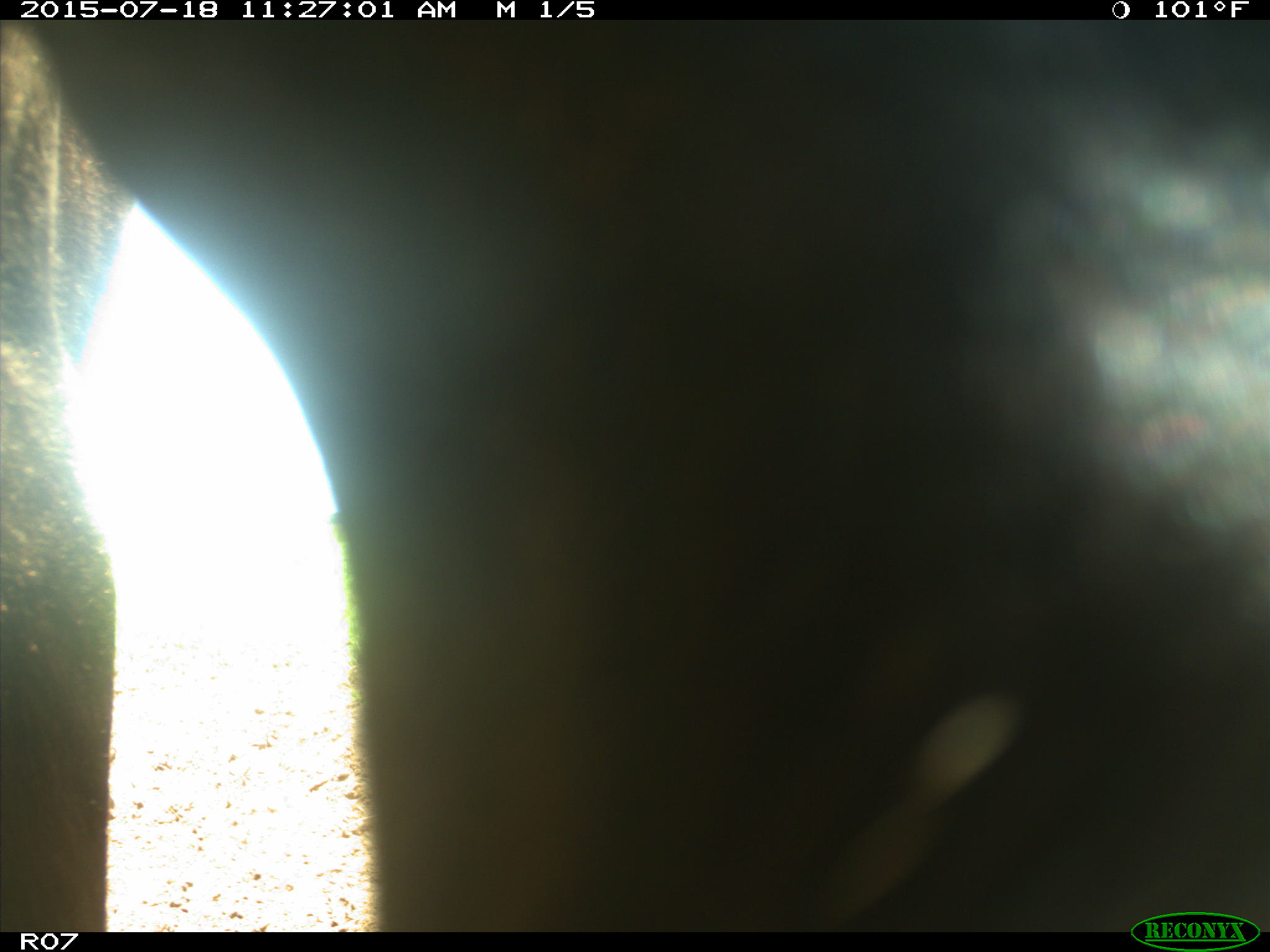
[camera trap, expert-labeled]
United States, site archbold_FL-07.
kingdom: Animalia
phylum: Chordata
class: Mammalia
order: Artiodactyla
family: Bovidae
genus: Bos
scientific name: Bos taurus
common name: domestic cow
Bos taurus (domestic cow).